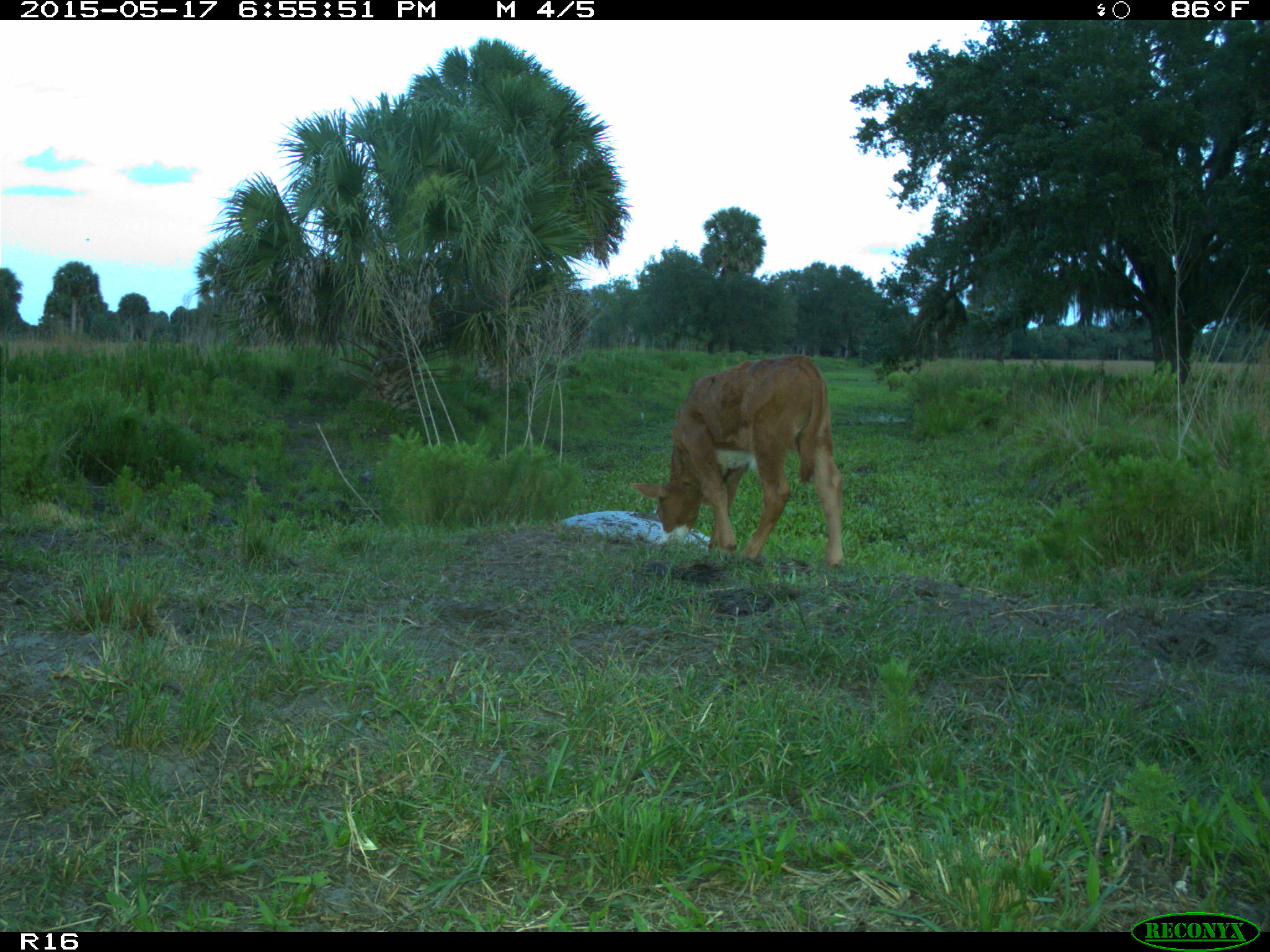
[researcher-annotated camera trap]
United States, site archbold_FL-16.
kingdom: Animalia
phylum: Chordata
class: Mammalia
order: Artiodactyla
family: Bovidae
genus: Bos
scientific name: Bos taurus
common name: domestic cow